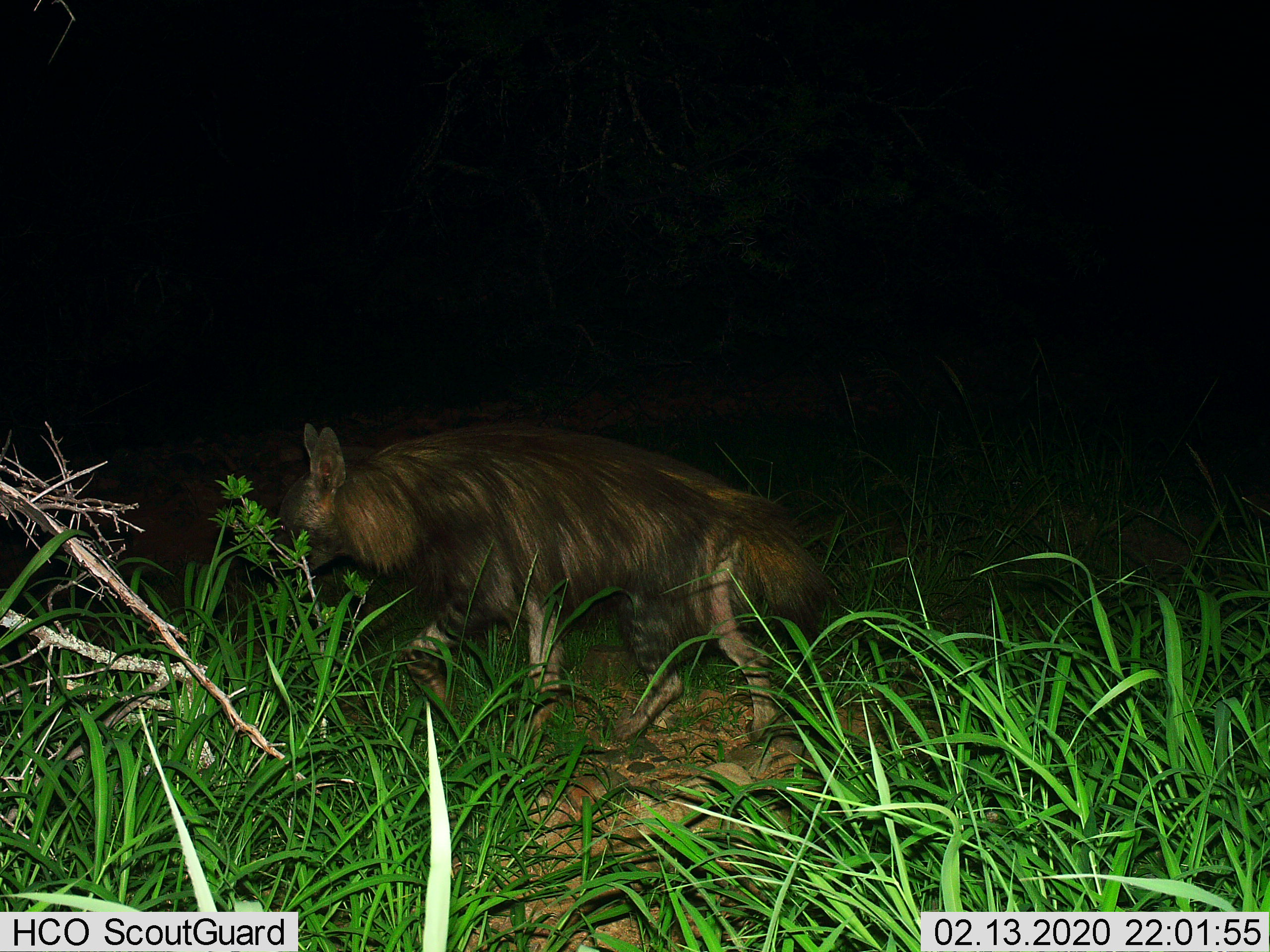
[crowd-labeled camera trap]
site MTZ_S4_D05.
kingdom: Animalia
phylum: Chordata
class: Mammalia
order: Carnivora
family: Hyaenidae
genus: Parahyaena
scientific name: Parahyaena brunnea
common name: brown hyena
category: hyenabrown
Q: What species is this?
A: Hyenabrown (brown hyena) (Parahyaena brunnea).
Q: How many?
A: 1.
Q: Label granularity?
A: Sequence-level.